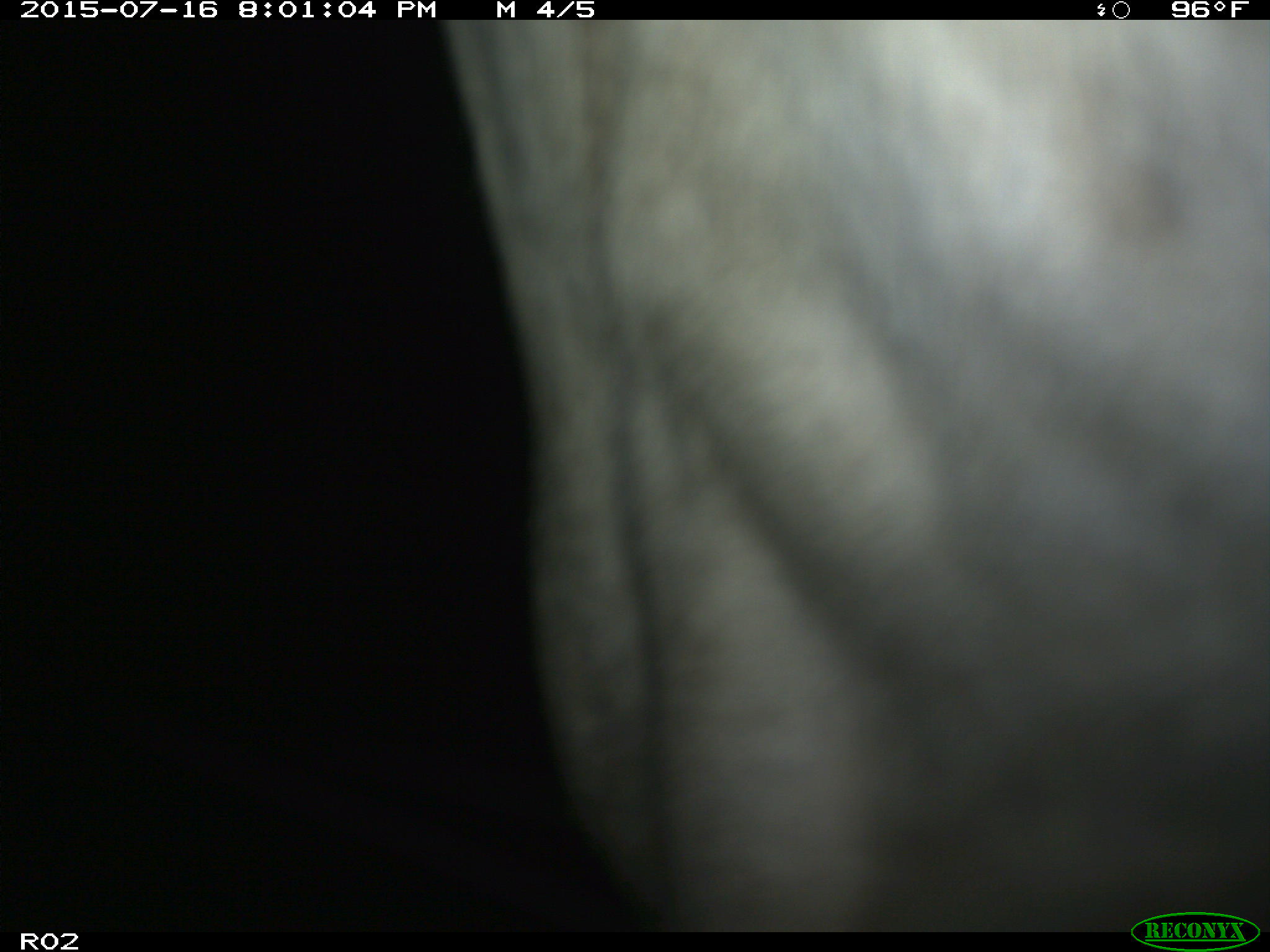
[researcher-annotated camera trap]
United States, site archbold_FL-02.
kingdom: Animalia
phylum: Chordata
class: Mammalia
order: Artiodactyla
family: Bovidae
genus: Bos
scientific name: Bos taurus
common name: domestic cow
Bos taurus (domestic cow).